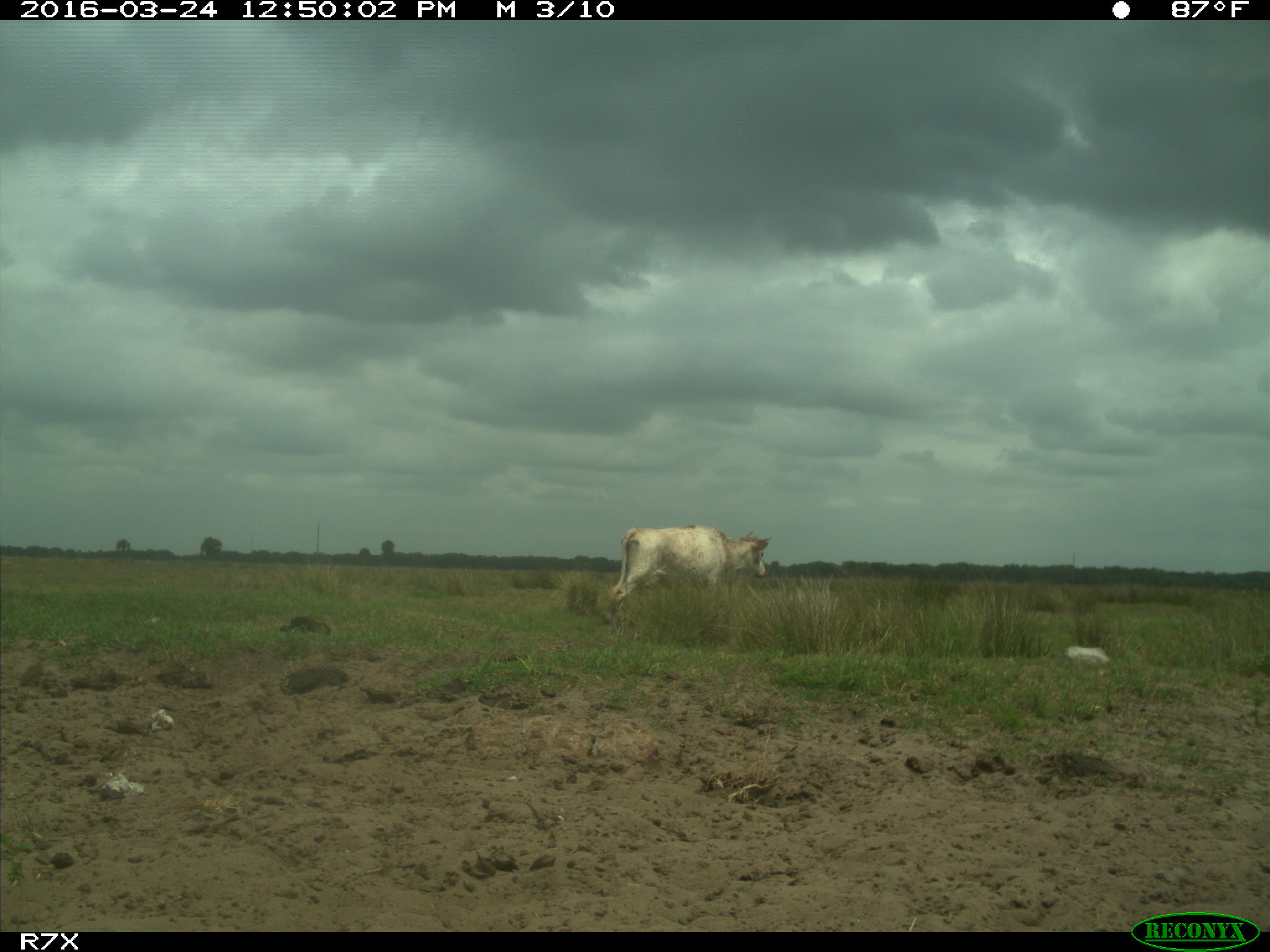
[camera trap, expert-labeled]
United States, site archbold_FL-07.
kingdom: Animalia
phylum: Chordata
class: Mammalia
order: Artiodactyla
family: Bovidae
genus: Bos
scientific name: Bos taurus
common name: domestic cow